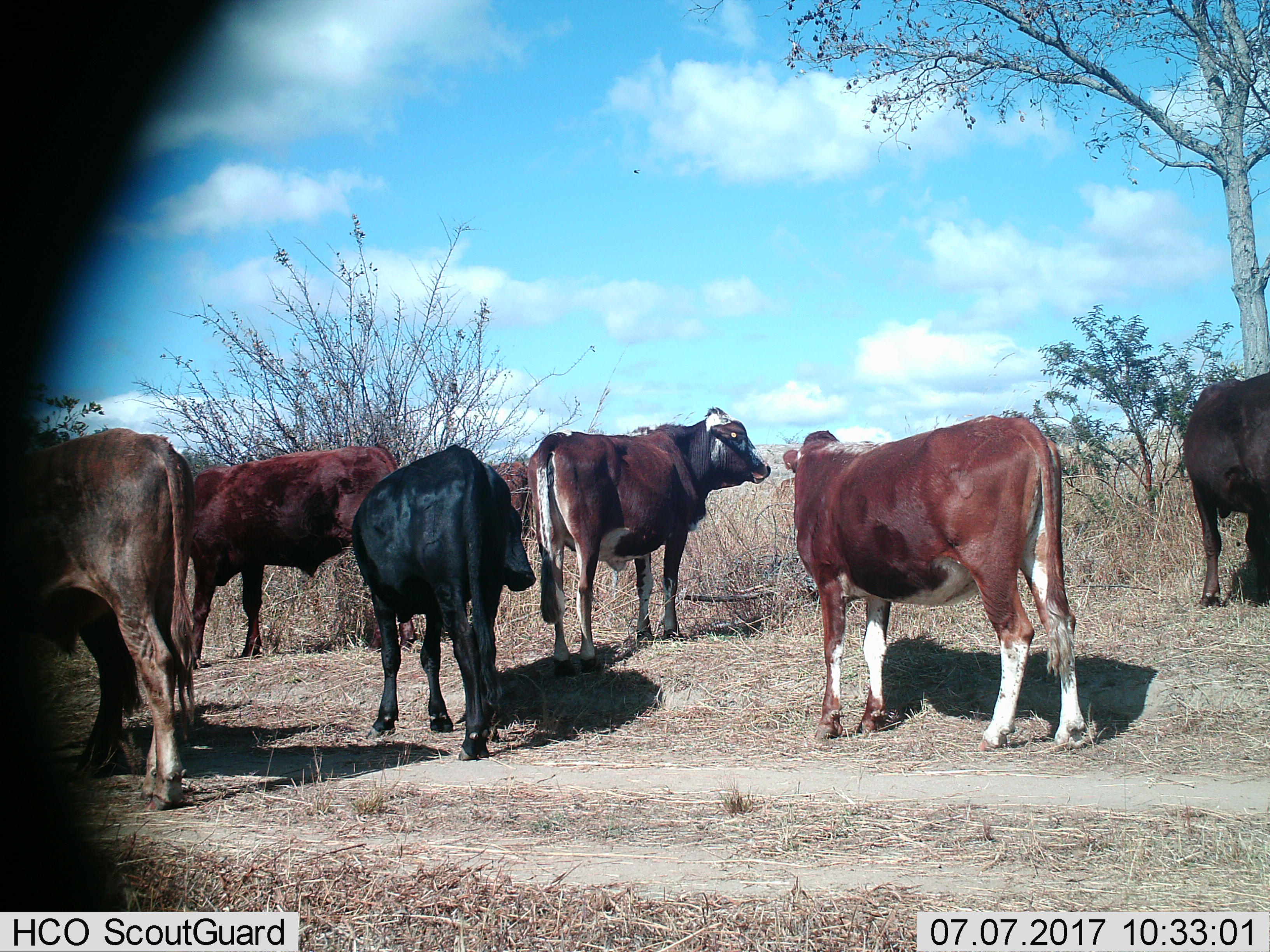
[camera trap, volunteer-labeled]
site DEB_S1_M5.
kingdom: Animalia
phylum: Chordata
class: Mammalia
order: Artiodactyla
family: Bovidae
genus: Bos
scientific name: Bos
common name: cattle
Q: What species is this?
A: Cattle (Bos).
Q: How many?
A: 8.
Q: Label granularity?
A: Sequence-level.